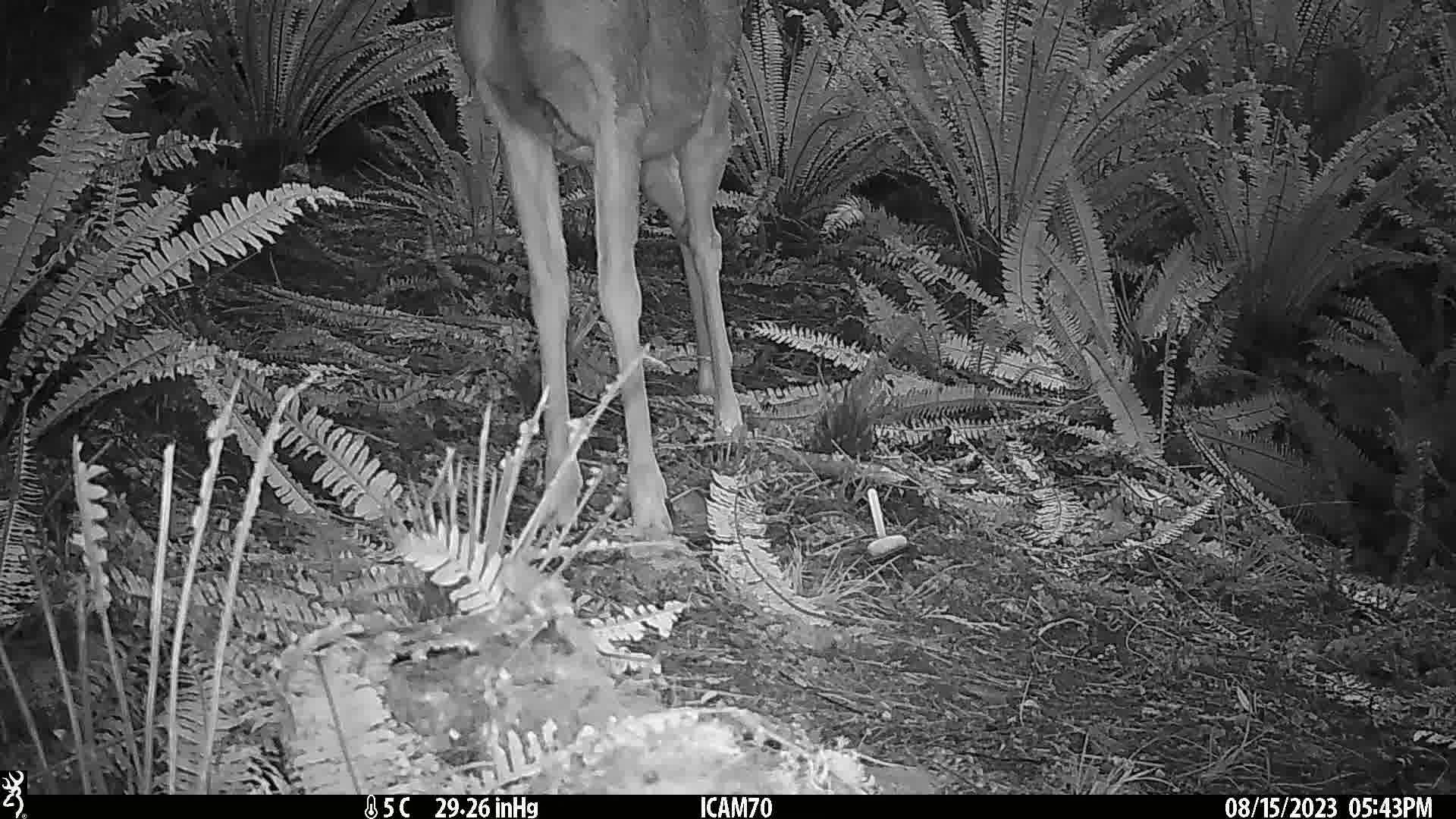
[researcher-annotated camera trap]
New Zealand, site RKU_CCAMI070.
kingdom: Animalia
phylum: Chordata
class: Mammalia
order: Artiodactyla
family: Cervidae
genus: Odocoileus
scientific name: Odocoileus virginianus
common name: white-tailed deer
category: white tailed deer